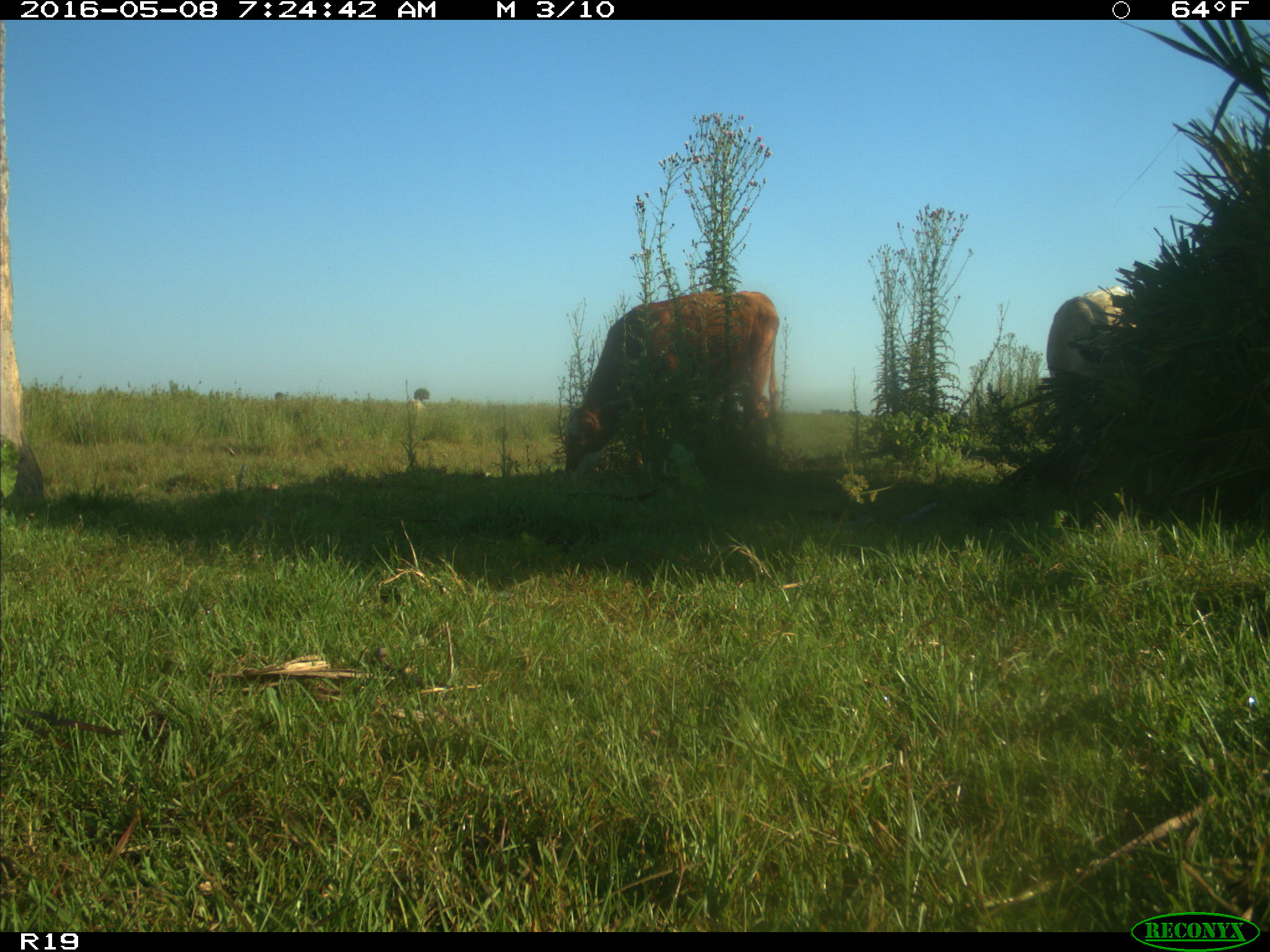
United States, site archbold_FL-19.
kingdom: Animalia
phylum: Chordata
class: Mammalia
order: Artiodactyla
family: Bovidae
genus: Bos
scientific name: Bos taurus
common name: domestic cow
Bos taurus (domestic cow).